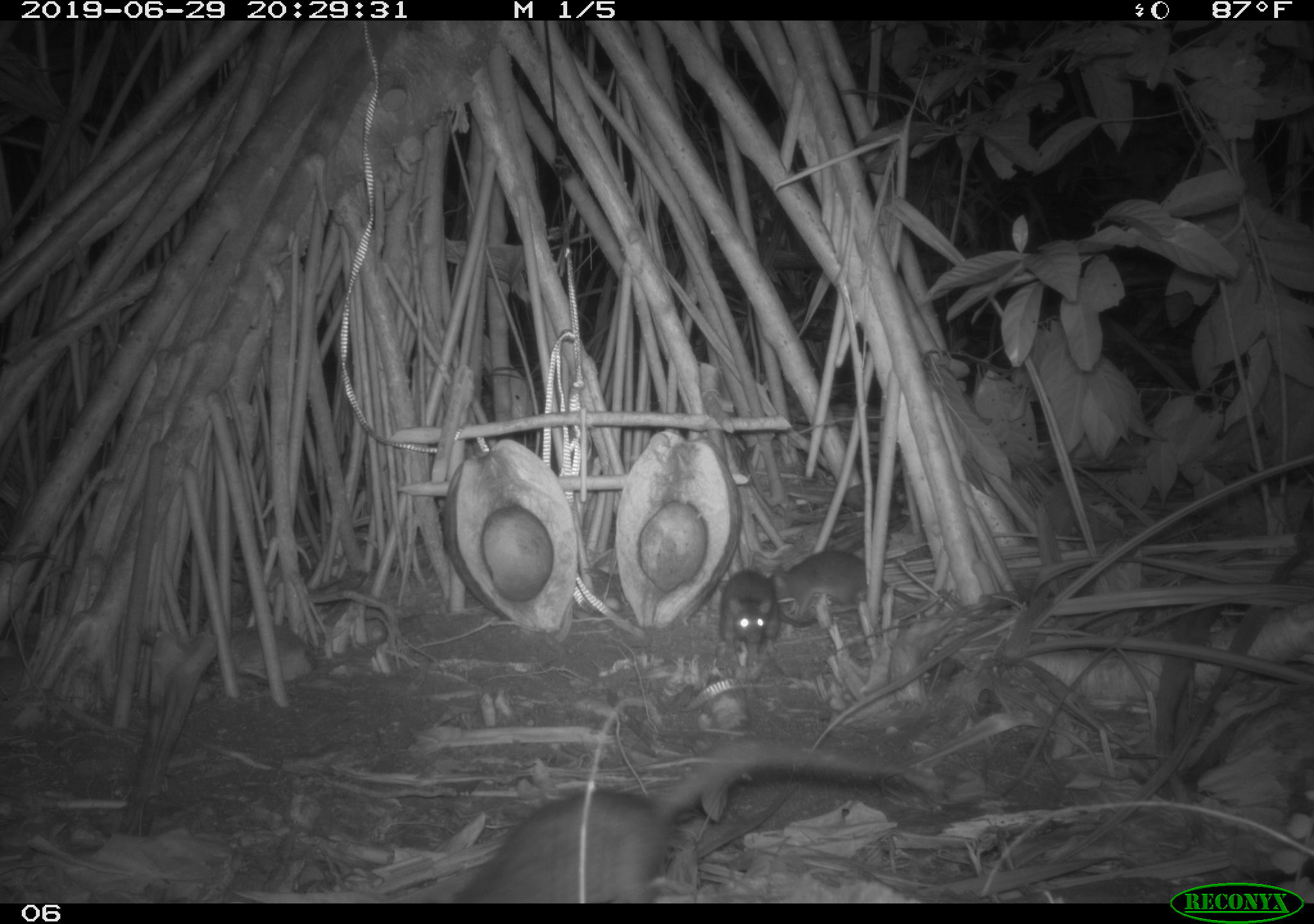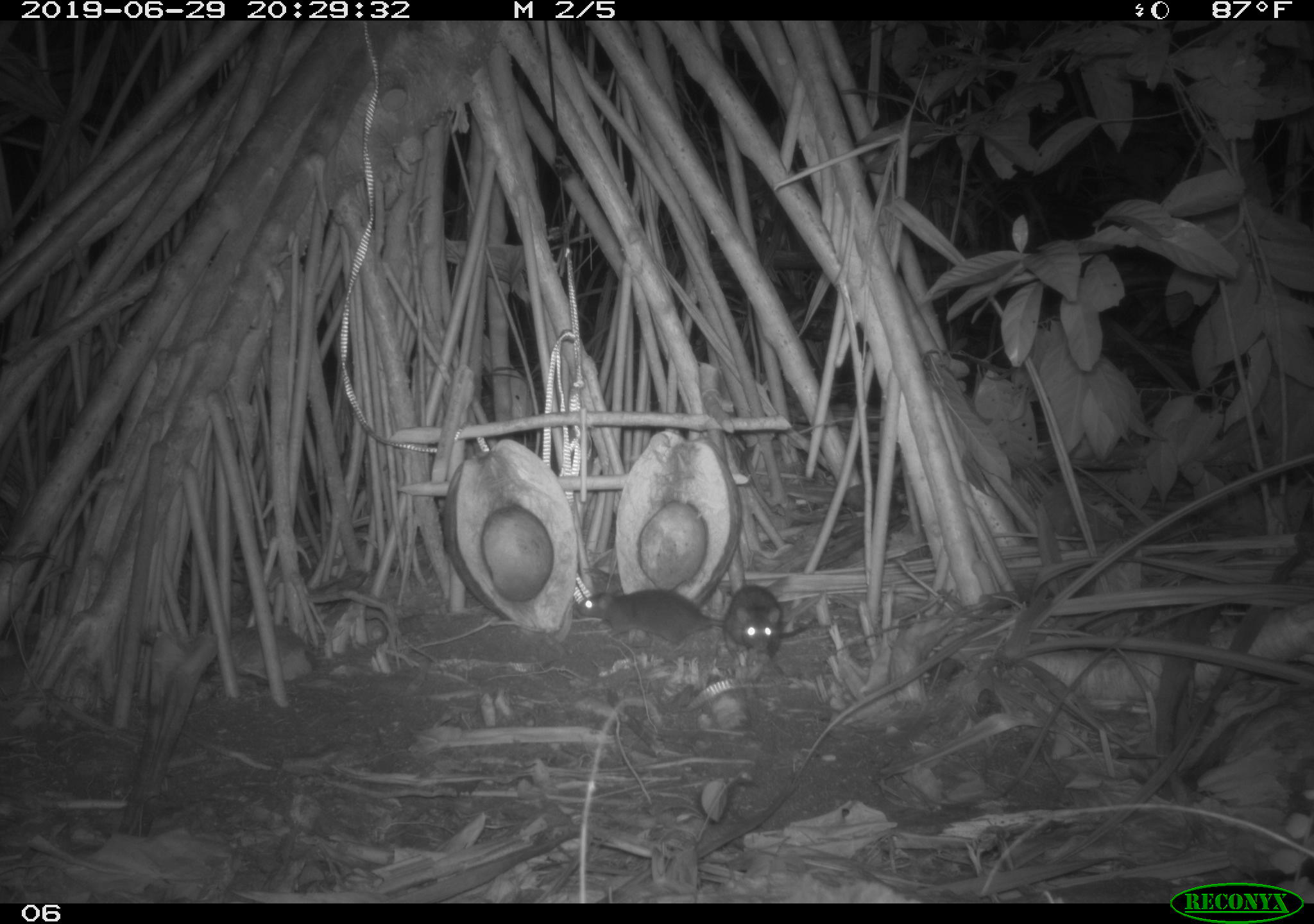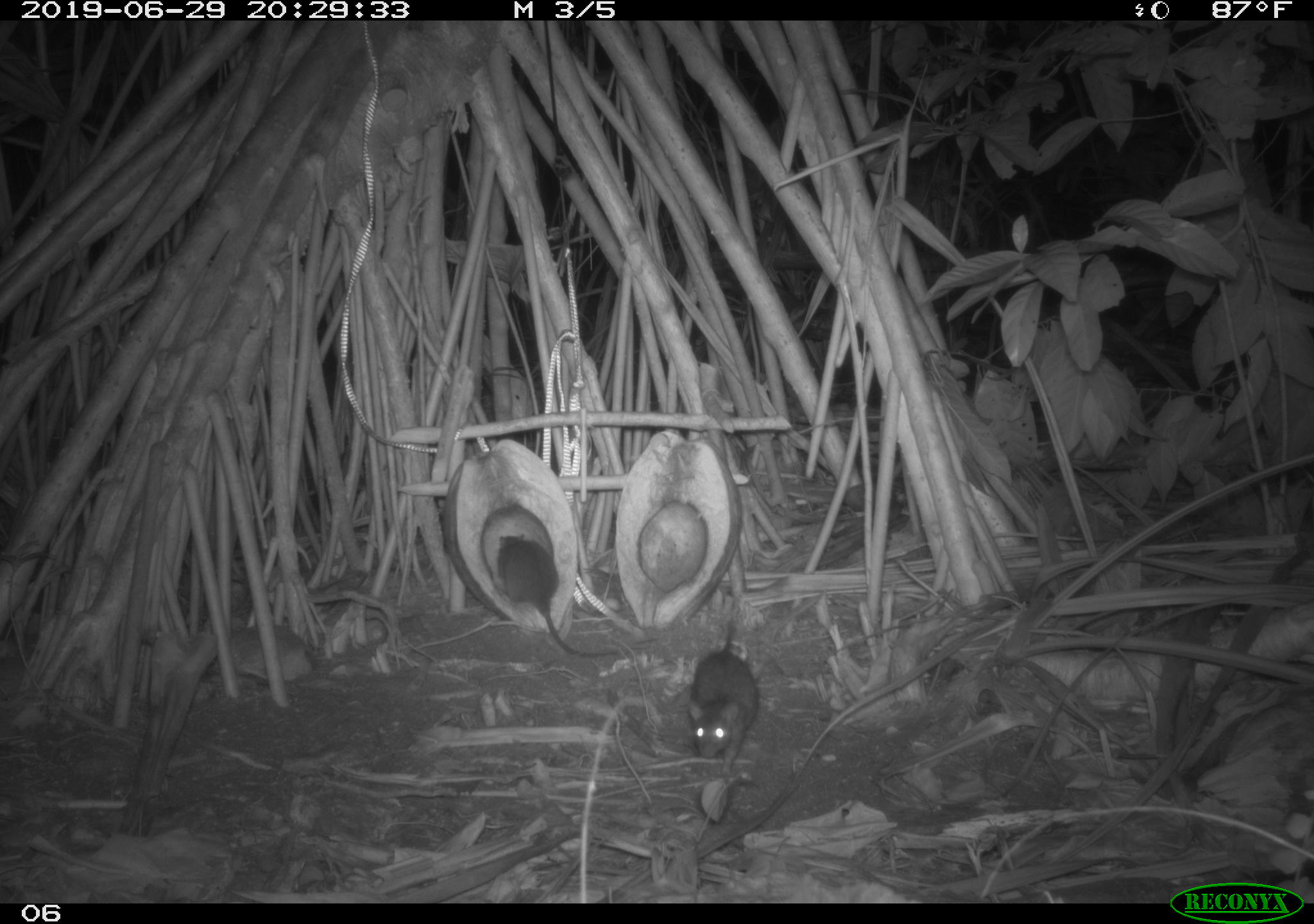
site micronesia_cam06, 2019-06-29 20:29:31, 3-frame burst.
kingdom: Animalia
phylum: Chordata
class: Mammalia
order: Rodentia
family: Muridae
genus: Rattus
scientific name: Rattus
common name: rat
Rat (Rattus).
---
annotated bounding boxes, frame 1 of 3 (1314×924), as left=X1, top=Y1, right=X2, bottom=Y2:
rat: left=453, top=749, right=908, bottom=900; left=717, top=555, right=819, bottom=653; left=764, top=546, right=927, bottom=606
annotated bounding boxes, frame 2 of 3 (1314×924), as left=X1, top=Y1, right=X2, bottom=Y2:
rat: left=570, top=576, right=724, bottom=648; left=724, top=576, right=789, bottom=667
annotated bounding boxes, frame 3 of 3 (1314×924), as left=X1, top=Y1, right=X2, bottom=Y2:
rat: left=490, top=528, right=624, bottom=667; left=683, top=619, right=767, bottom=787